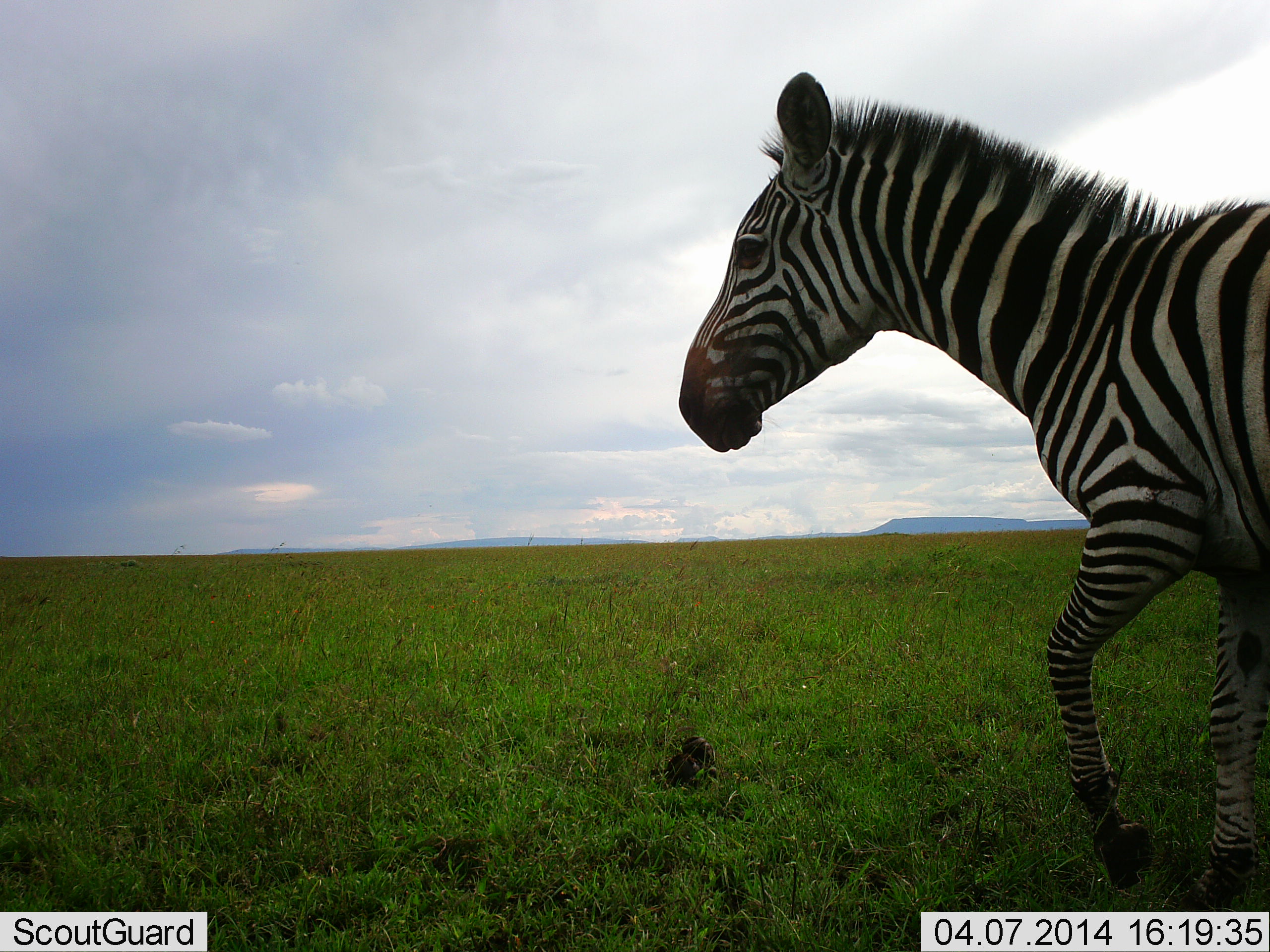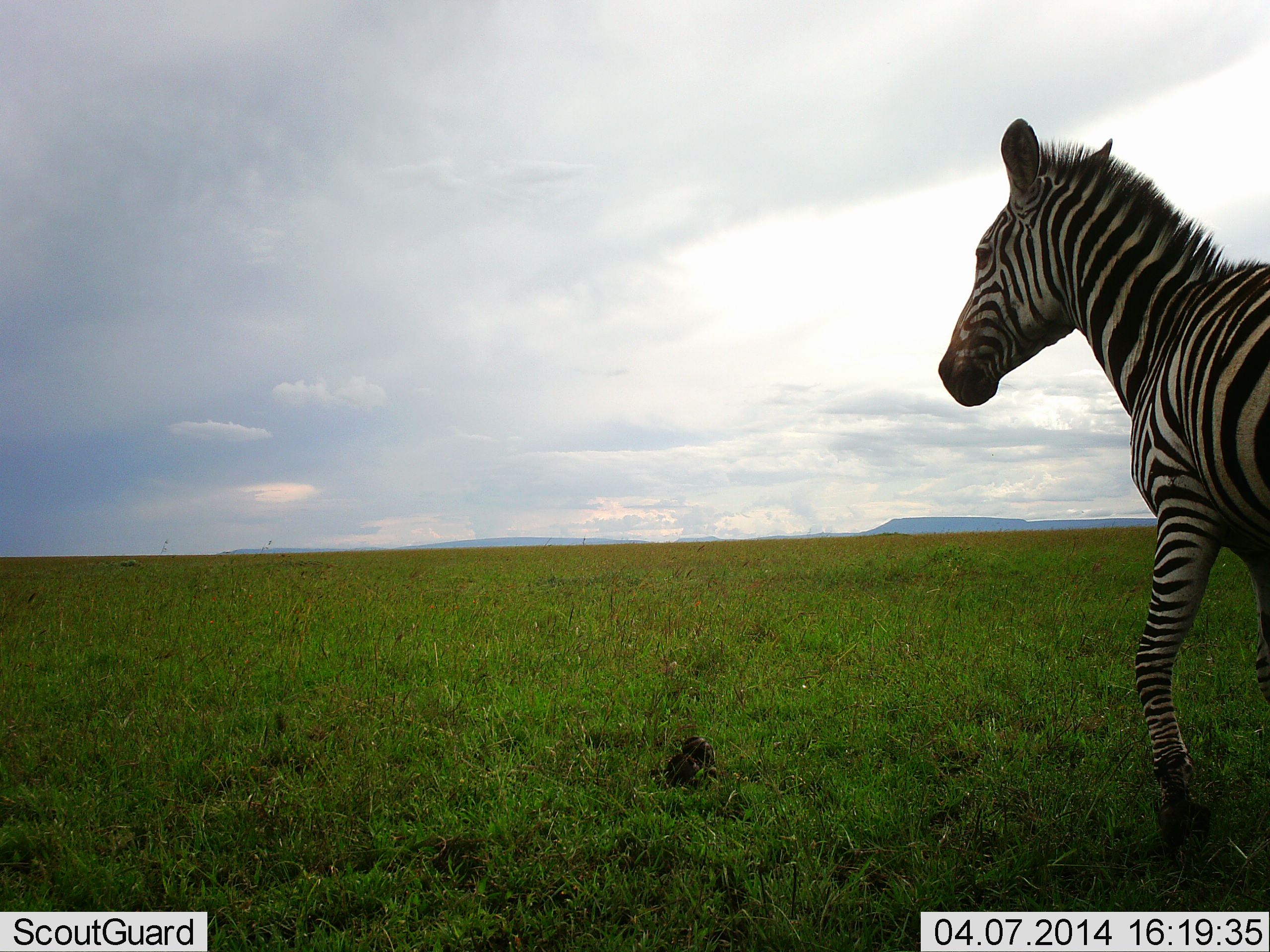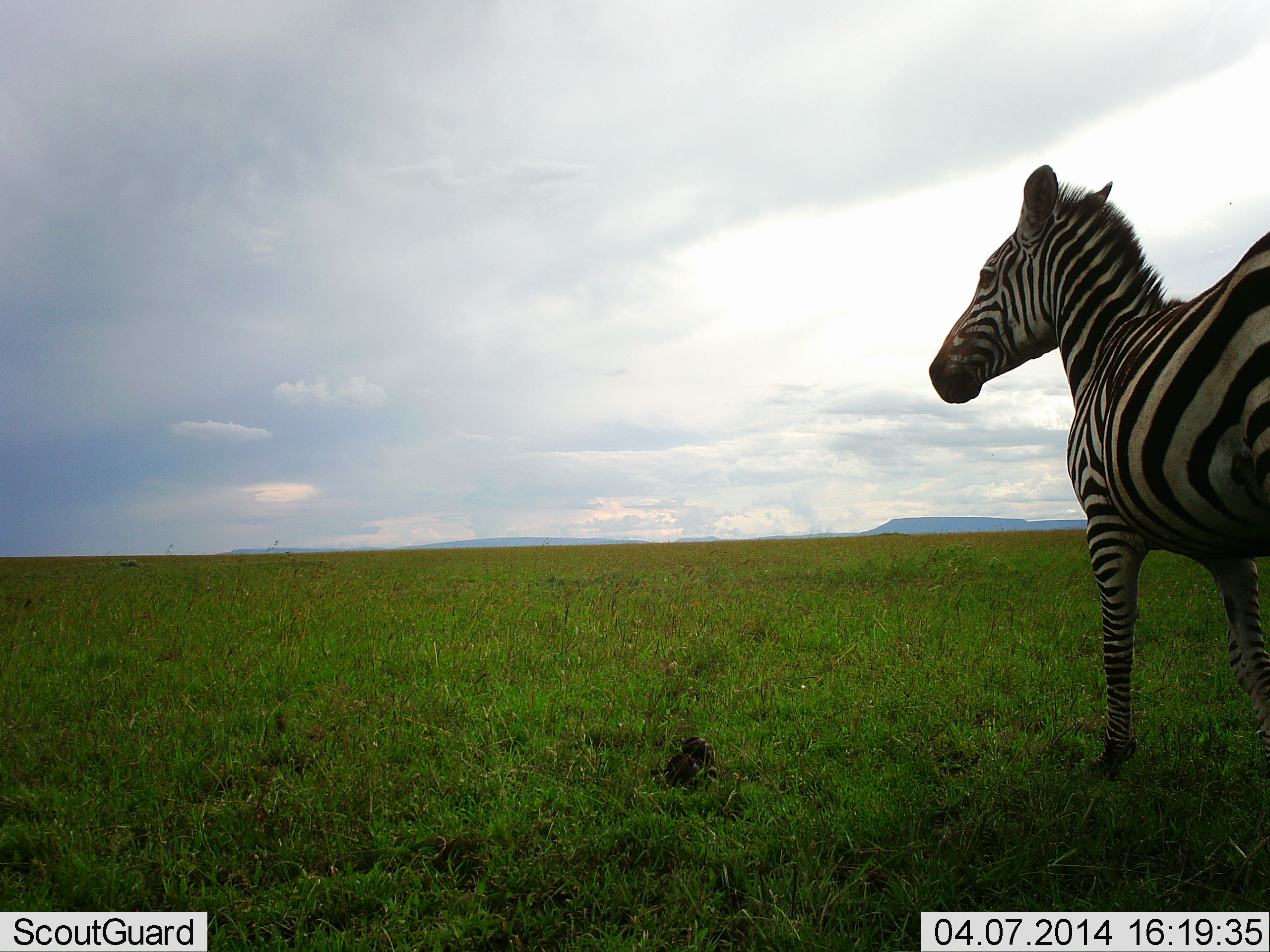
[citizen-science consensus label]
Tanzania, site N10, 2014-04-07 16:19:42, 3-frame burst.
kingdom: Animalia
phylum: Chordata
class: Mammalia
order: Perissodactyla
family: Equidae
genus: Equus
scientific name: Equus quagga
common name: plains zebra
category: zebra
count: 1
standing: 10%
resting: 0%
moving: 90%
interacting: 0%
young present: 0%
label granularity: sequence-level